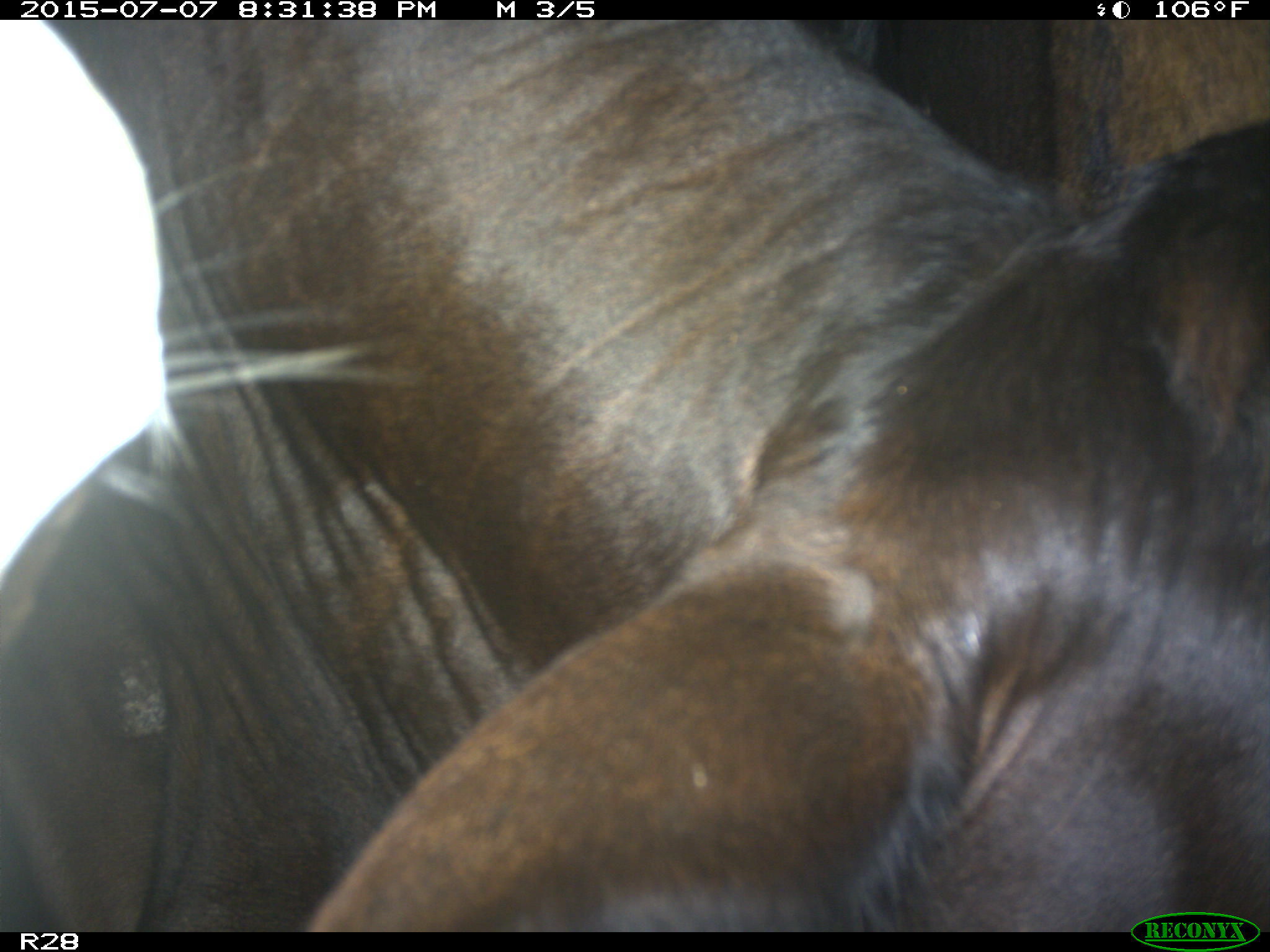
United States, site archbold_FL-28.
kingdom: Animalia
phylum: Chordata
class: Mammalia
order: Artiodactyla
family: Bovidae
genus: Bos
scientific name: Bos taurus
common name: domestic cow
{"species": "Bos taurus (domestic cow)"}